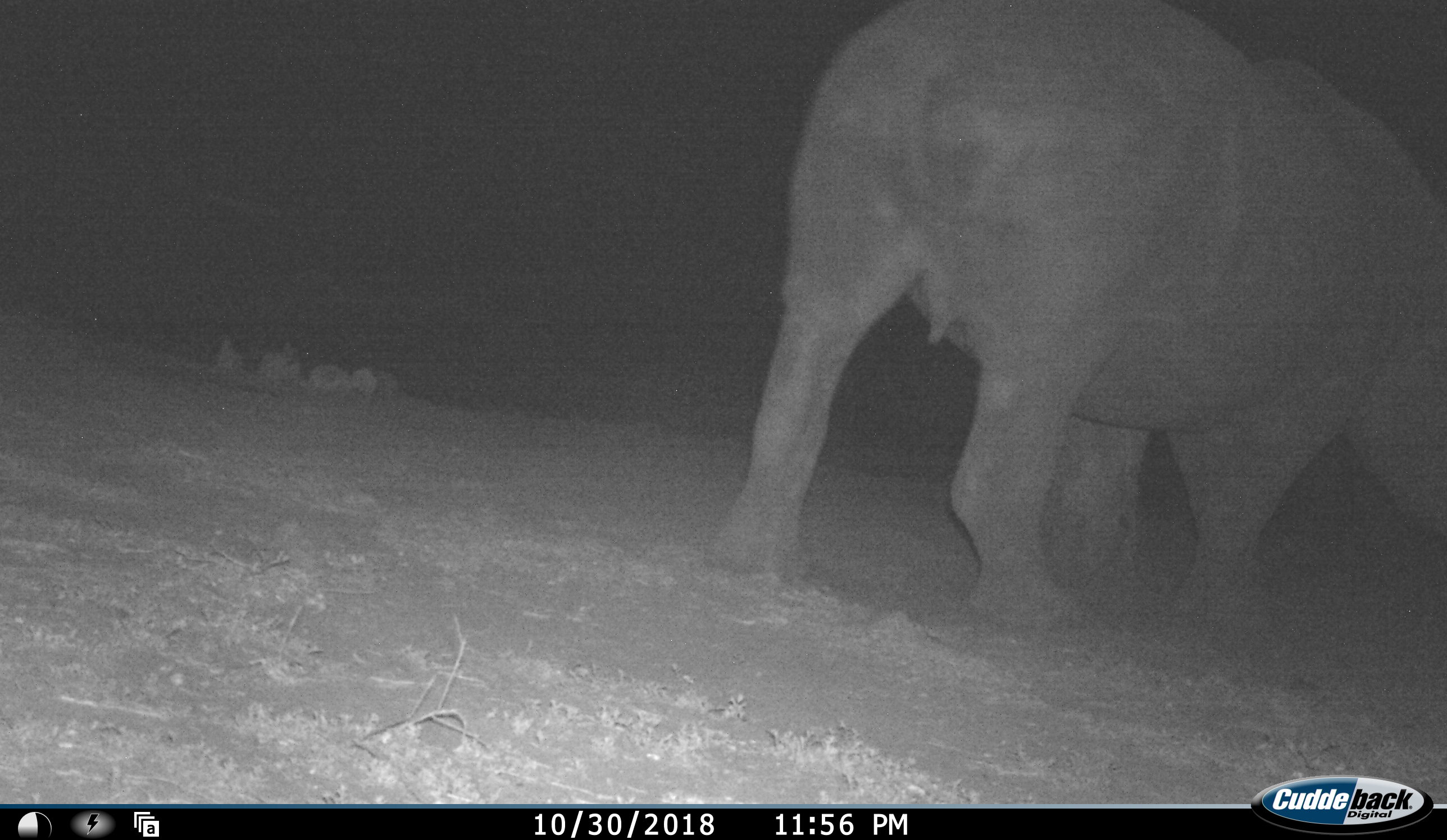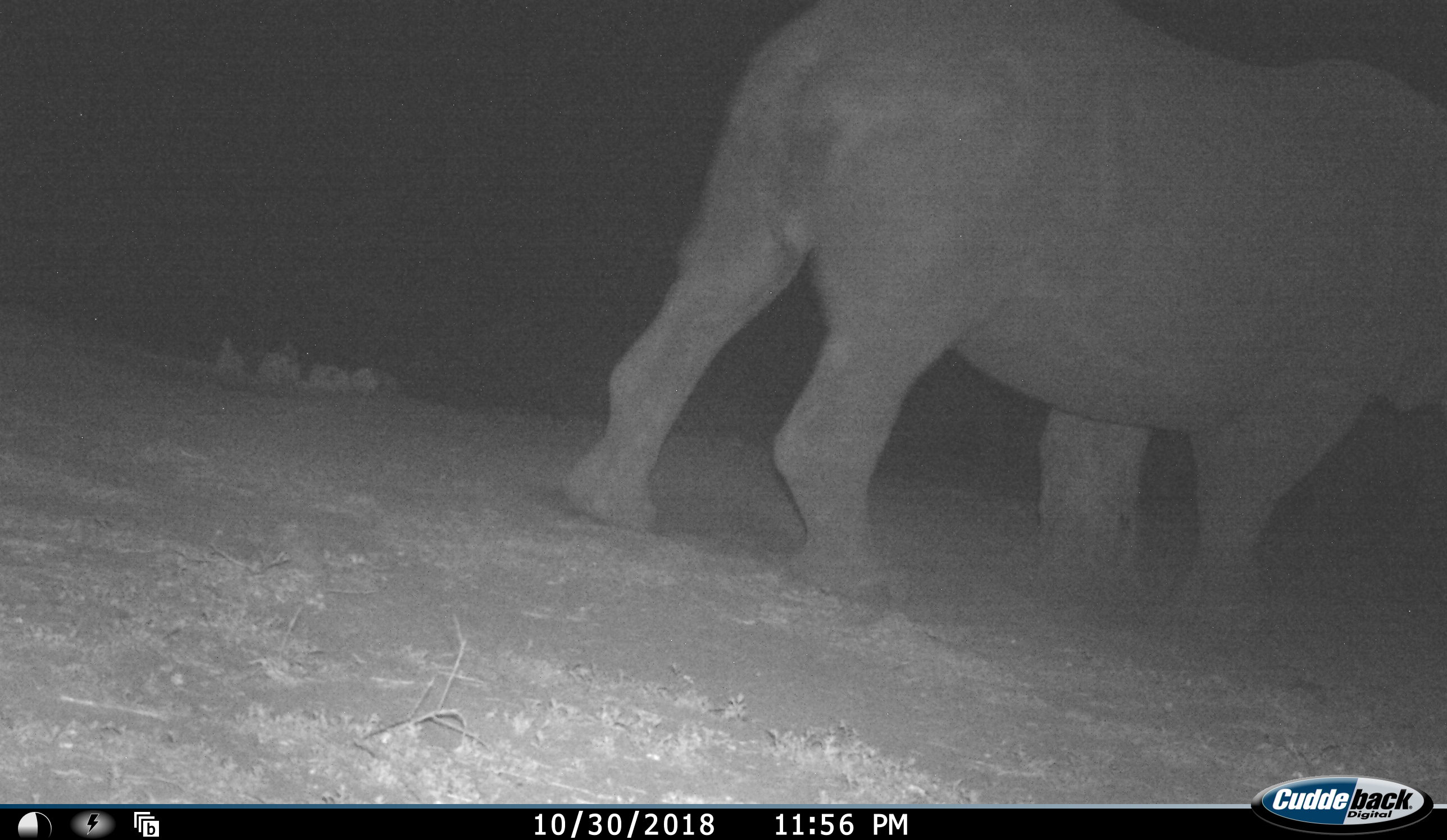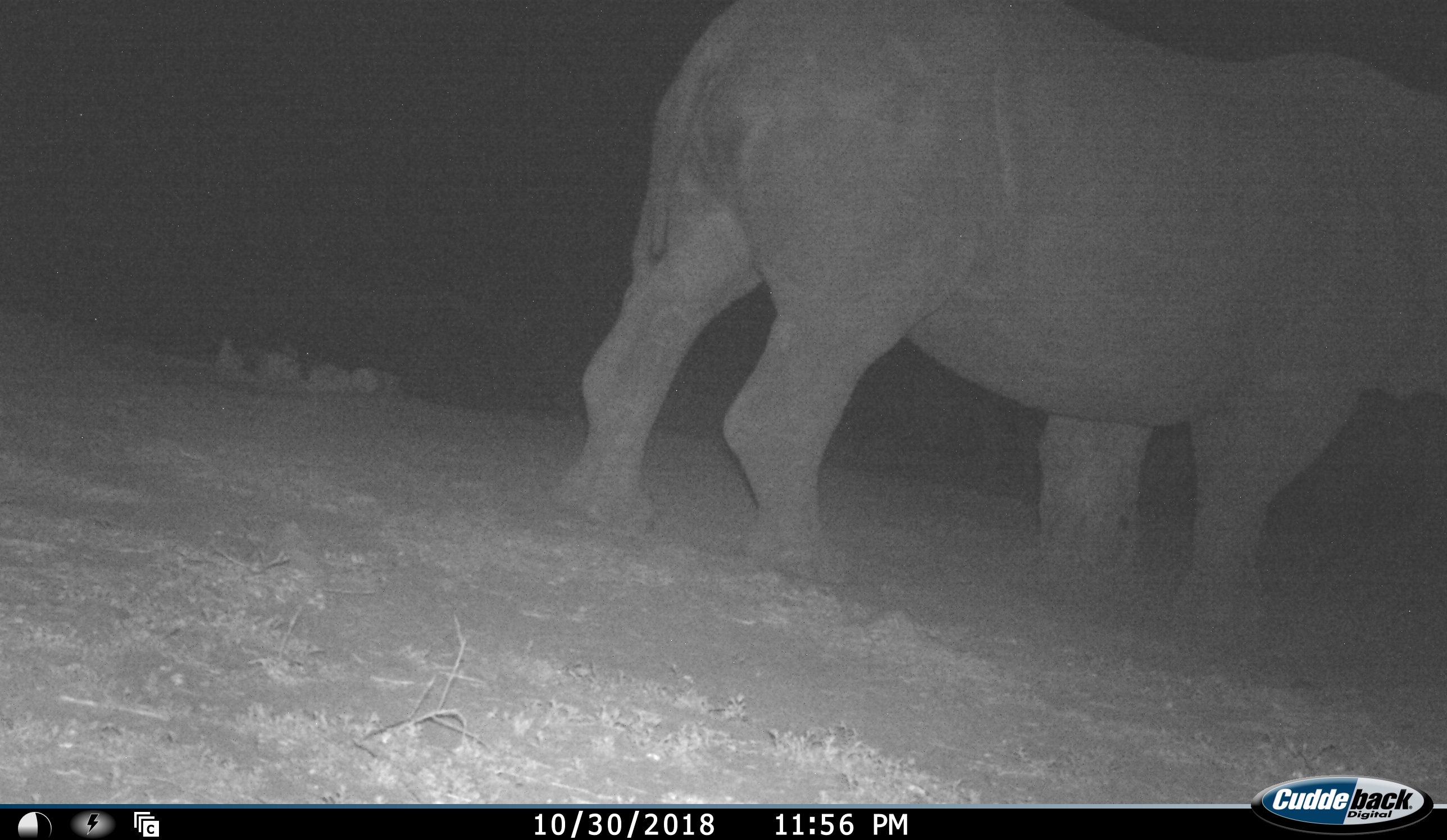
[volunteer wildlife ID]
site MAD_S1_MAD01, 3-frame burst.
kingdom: Animalia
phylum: Chordata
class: Mammalia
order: Perissodactyla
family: Rhinocerotidae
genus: Ceratotherium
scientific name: Ceratotherium simum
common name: white rhinoceros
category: rhinoceroswhite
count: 1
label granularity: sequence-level